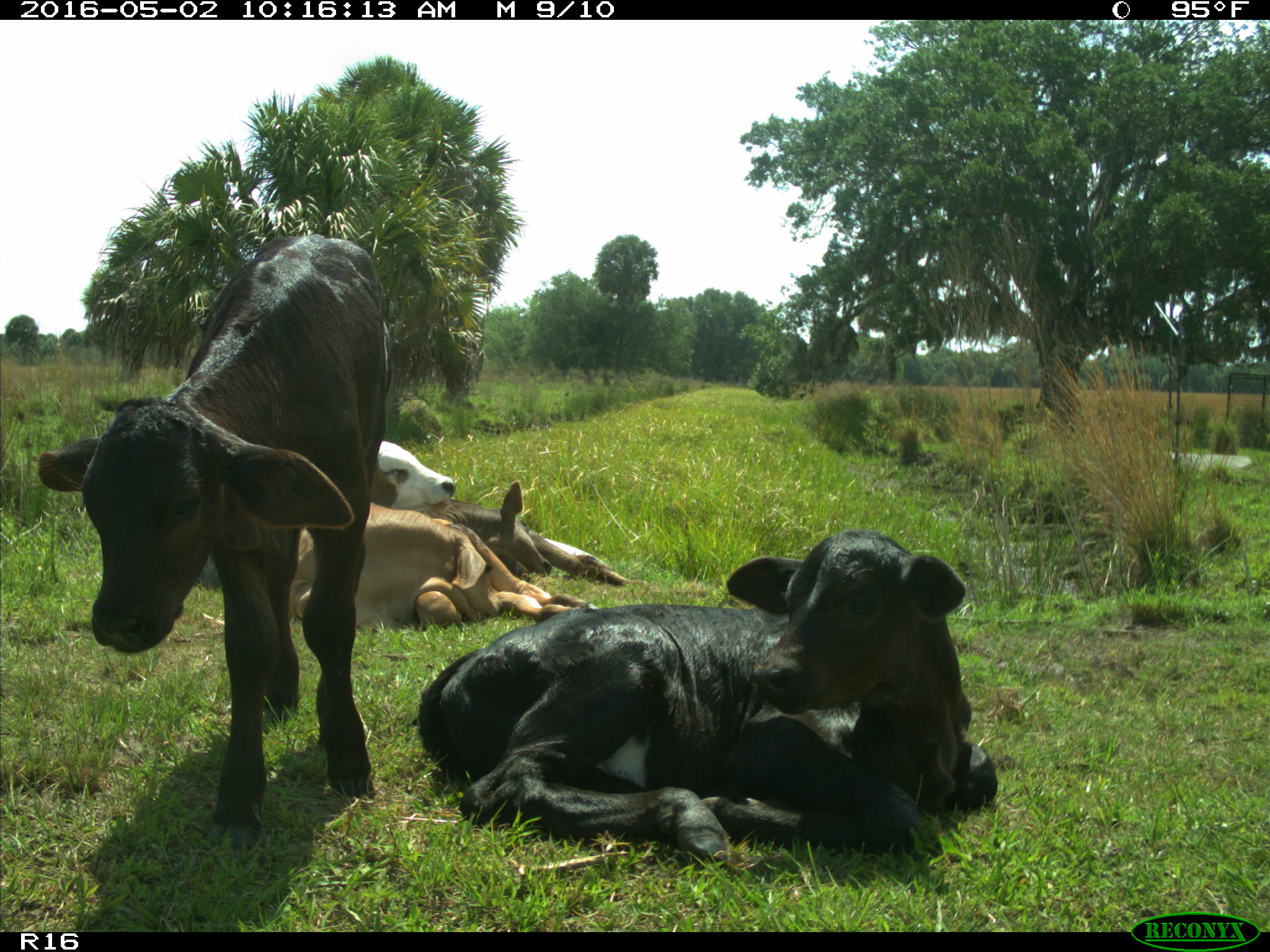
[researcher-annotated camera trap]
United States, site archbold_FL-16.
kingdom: Animalia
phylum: Chordata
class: Mammalia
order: Artiodactyla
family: Bovidae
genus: Bos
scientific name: Bos taurus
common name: domestic cow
Bos taurus (domestic cow).